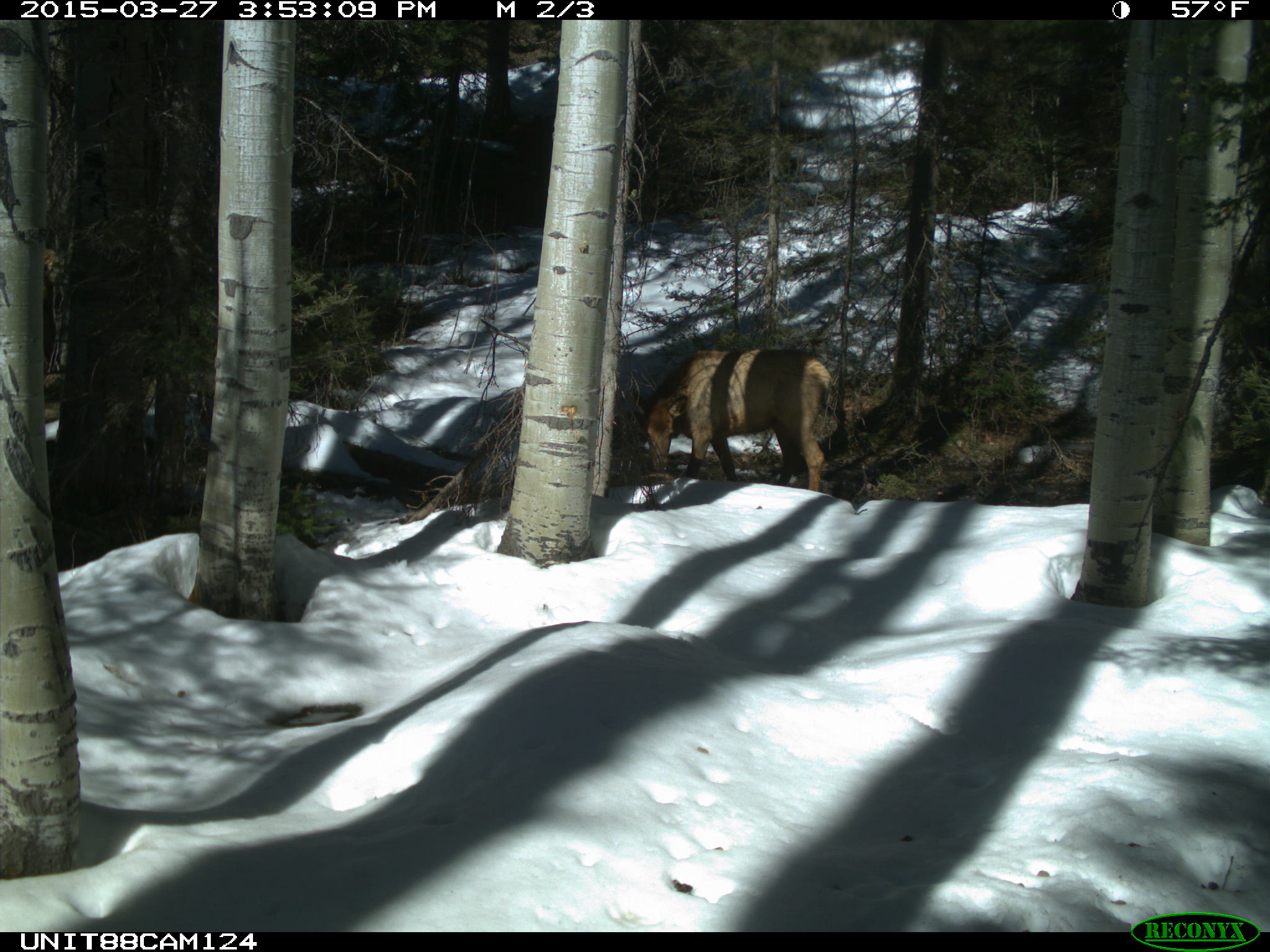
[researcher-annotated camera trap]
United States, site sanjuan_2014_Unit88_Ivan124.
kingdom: Animalia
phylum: Chordata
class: Mammalia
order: Artiodactyla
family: Cervidae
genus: Cervus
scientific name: Cervus elaphus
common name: red deer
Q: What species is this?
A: Cervus elaphus (red deer).